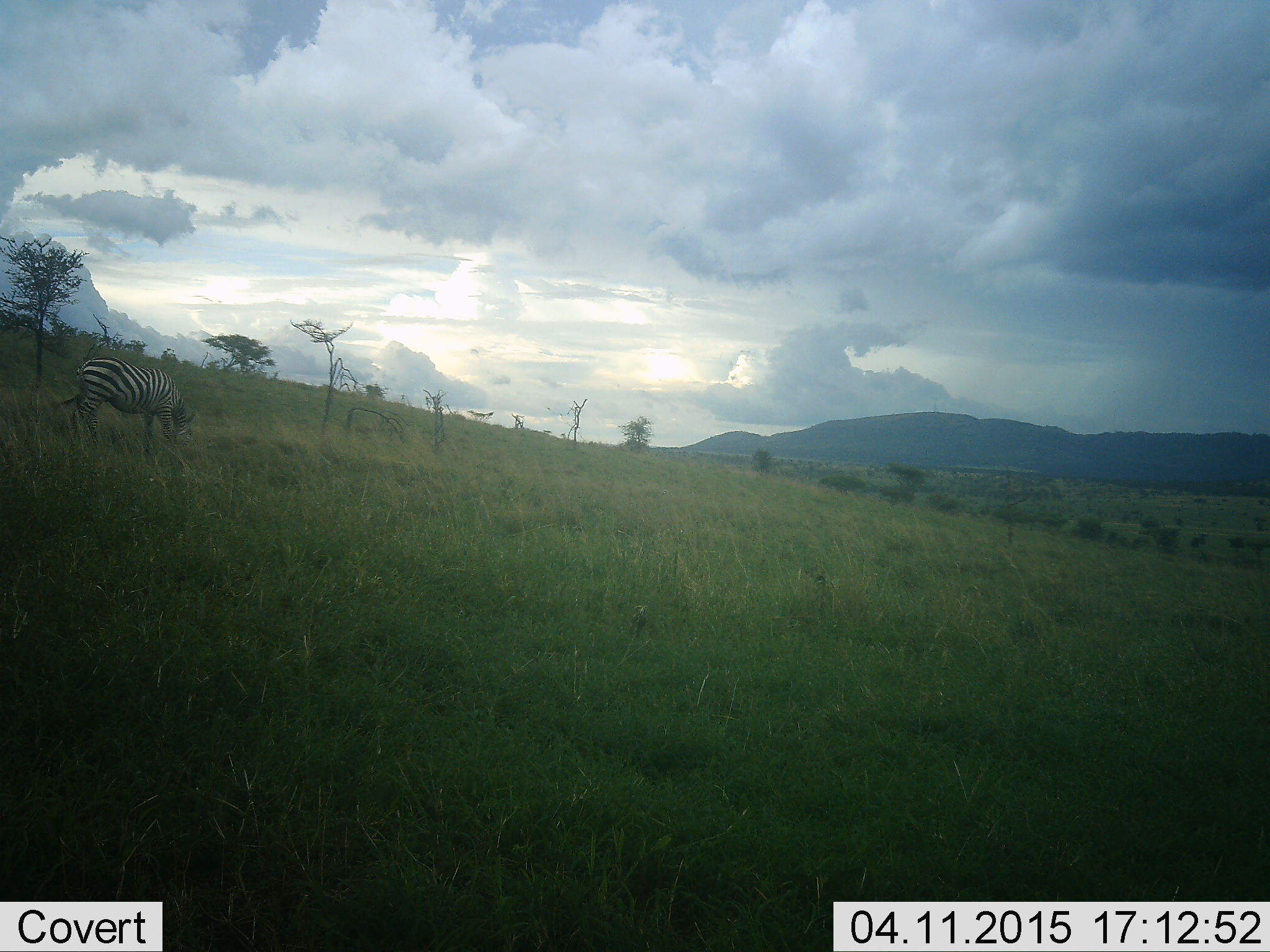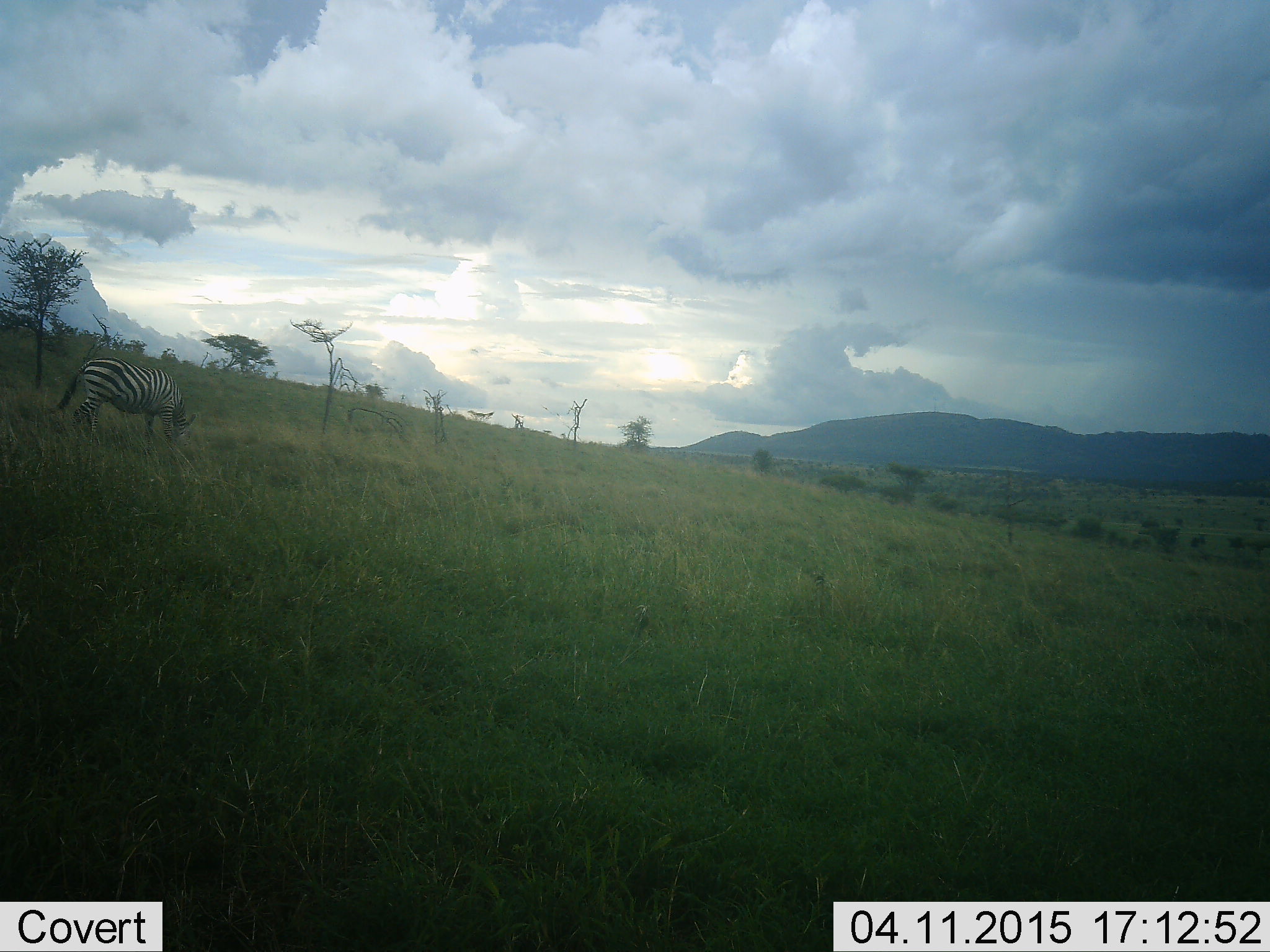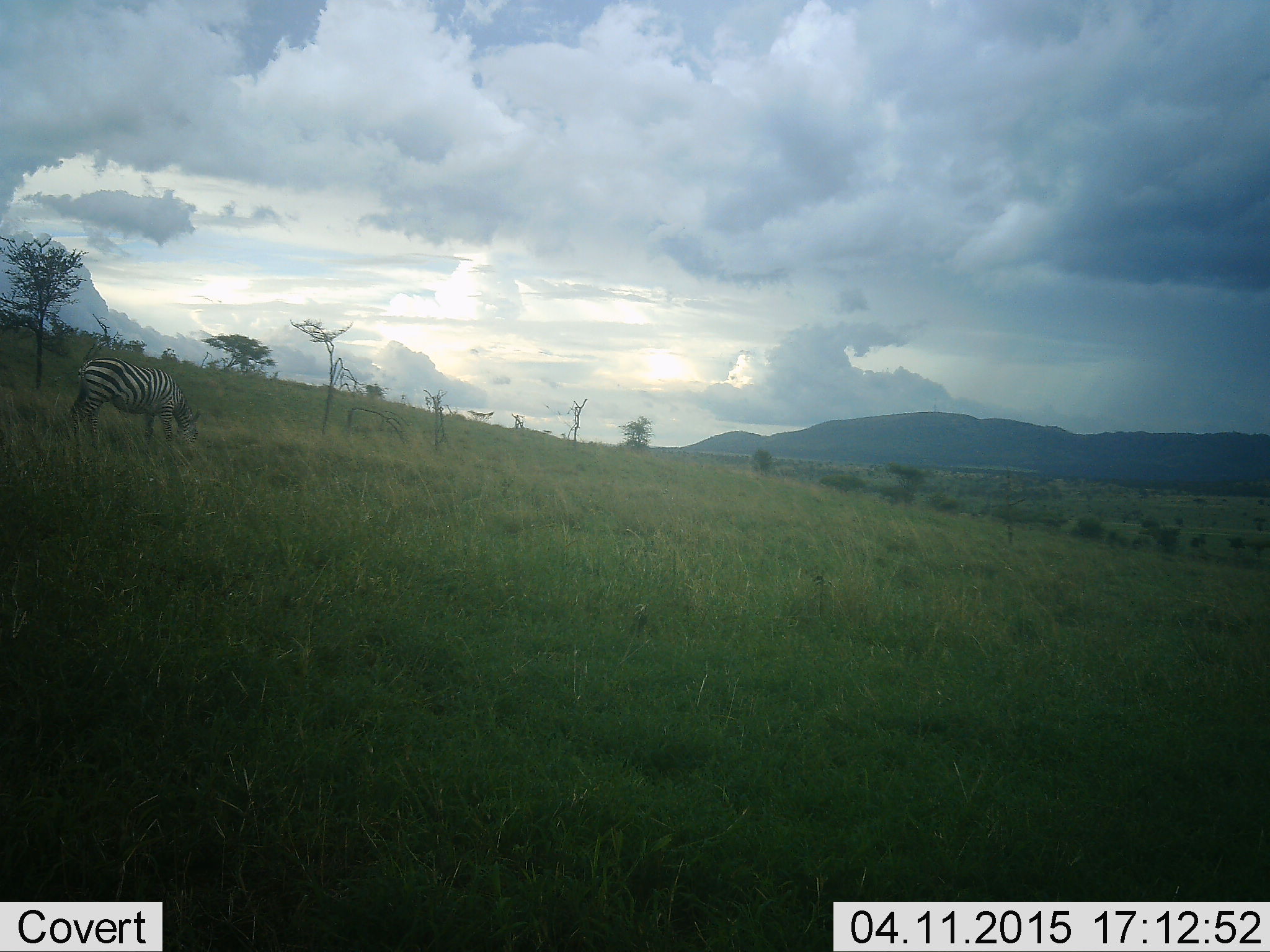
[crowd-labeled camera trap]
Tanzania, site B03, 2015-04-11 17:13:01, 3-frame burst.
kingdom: Animalia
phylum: Chordata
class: Mammalia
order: Perissodactyla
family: Equidae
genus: Equus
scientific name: Equus quagga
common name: plains zebra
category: zebra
Zebra (plains zebra) (Equus quagga), count 1. Behavior (volunteer vote fractions): standing 20%, resting 0%, moving 0%, interacting 0%. Young present (vote fraction): 0%. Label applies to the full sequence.